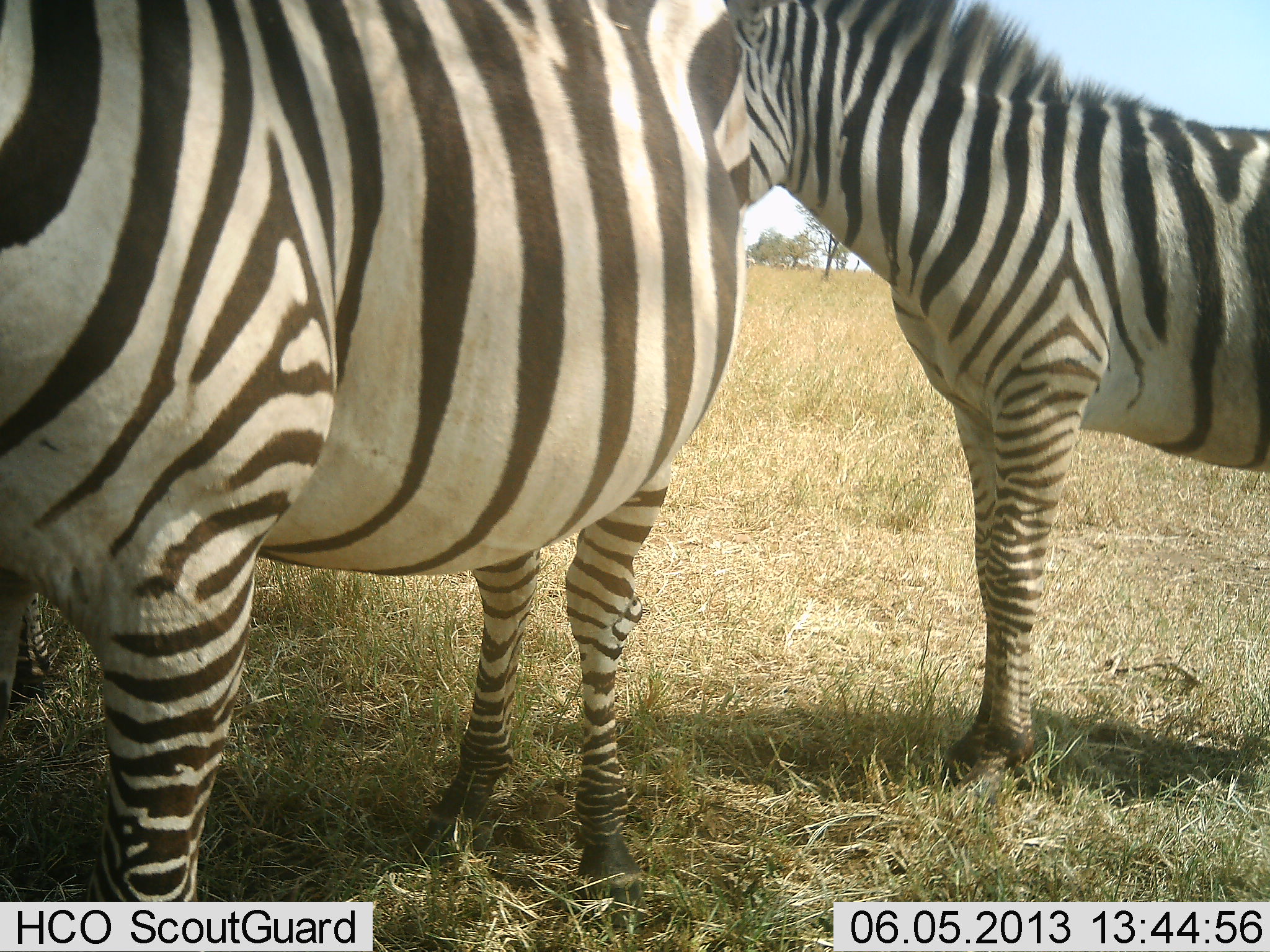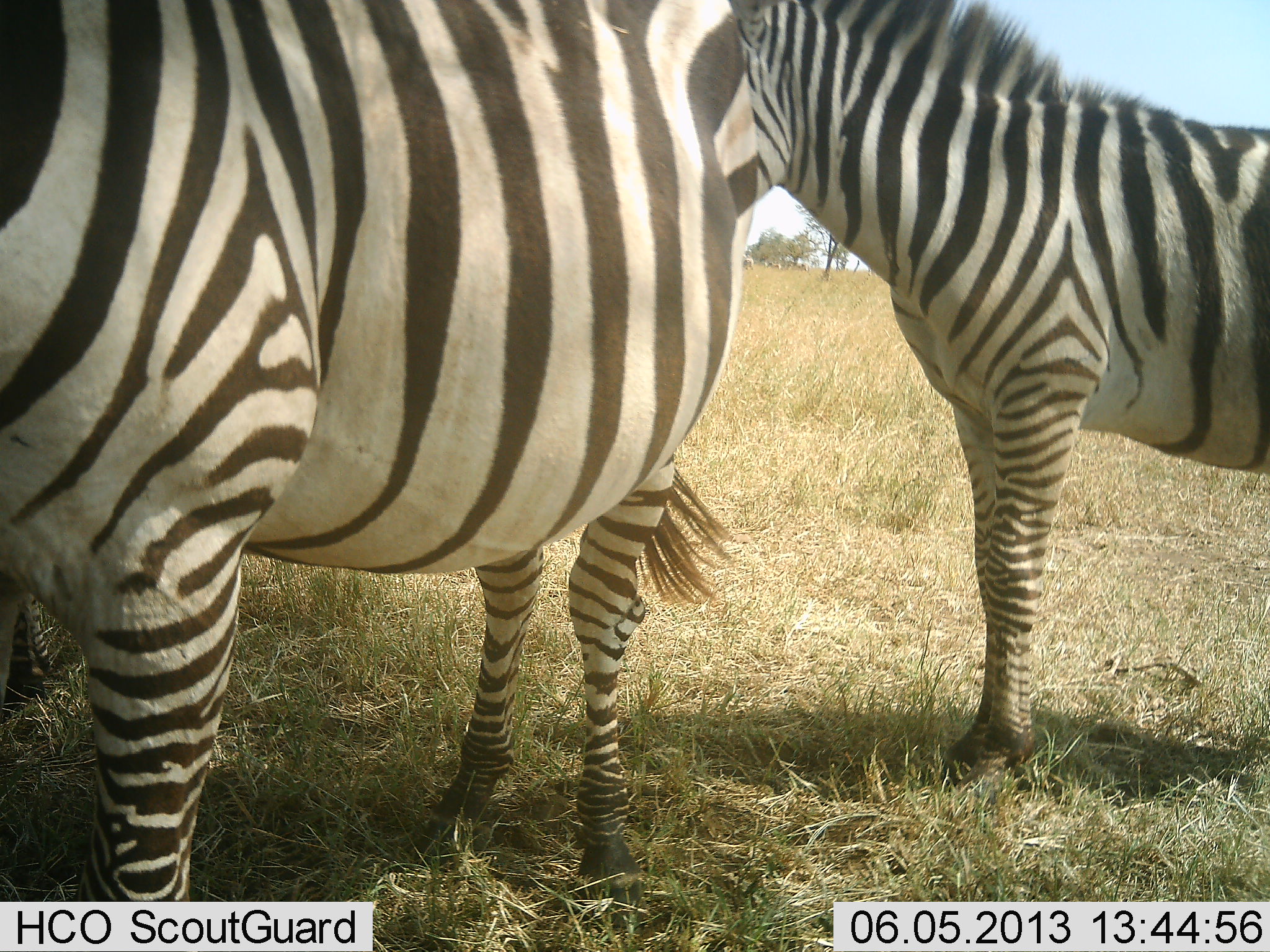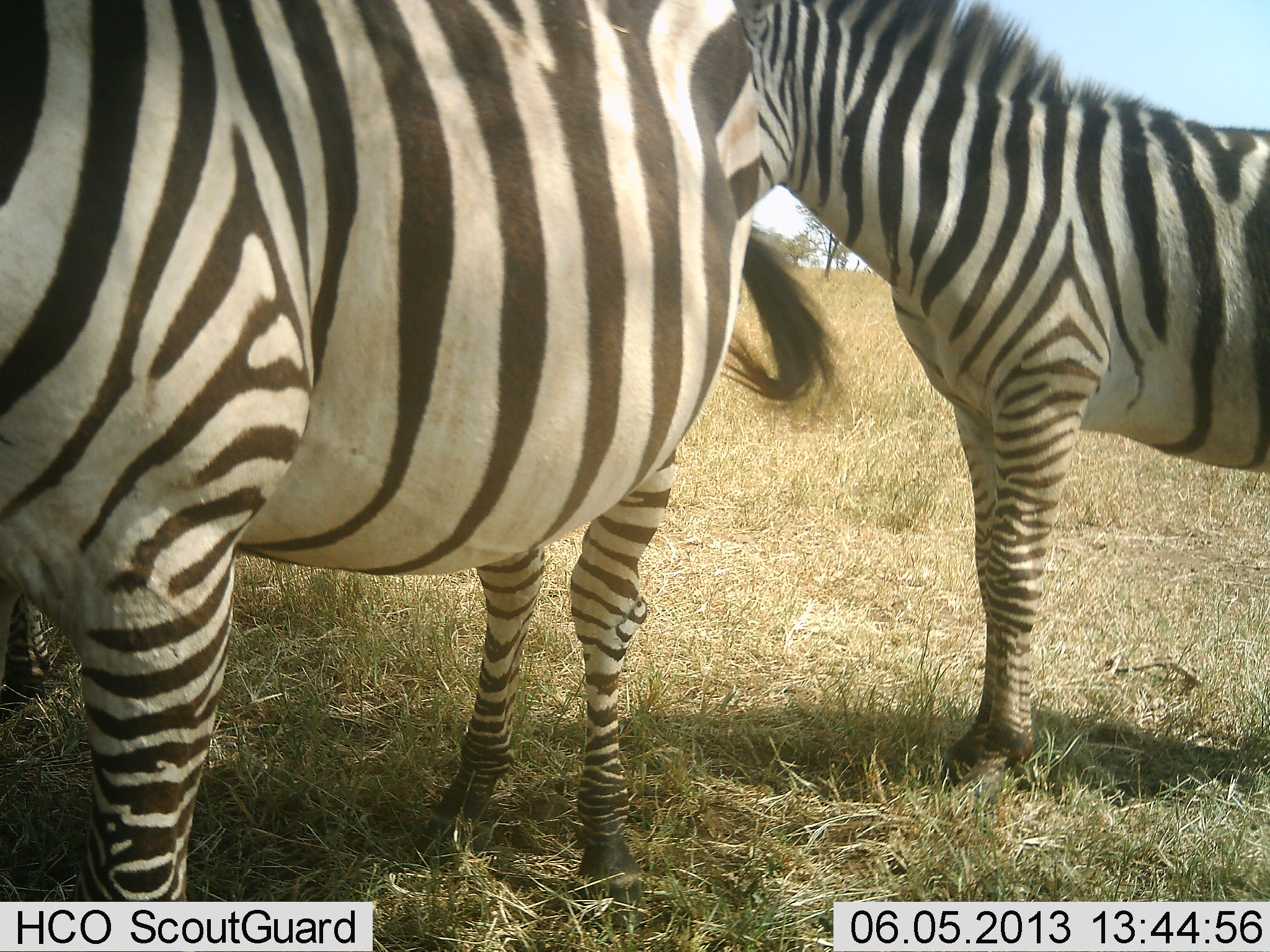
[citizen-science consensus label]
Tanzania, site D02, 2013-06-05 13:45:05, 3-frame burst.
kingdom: Animalia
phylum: Chordata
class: Mammalia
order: Perissodactyla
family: Equidae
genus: Equus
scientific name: Equus quagga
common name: plains zebra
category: zebra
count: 2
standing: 97%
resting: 7%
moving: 7%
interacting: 3%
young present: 0%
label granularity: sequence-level